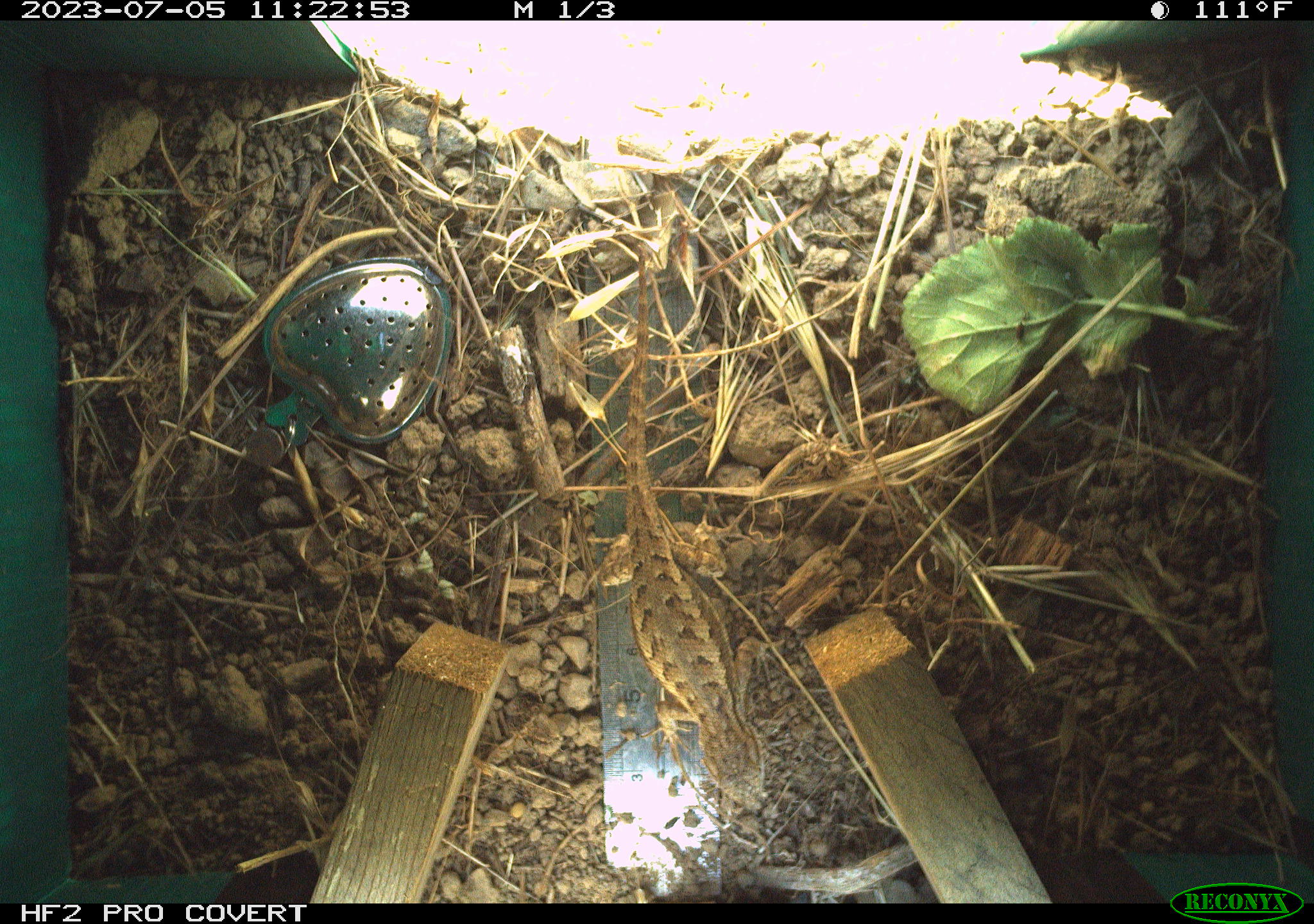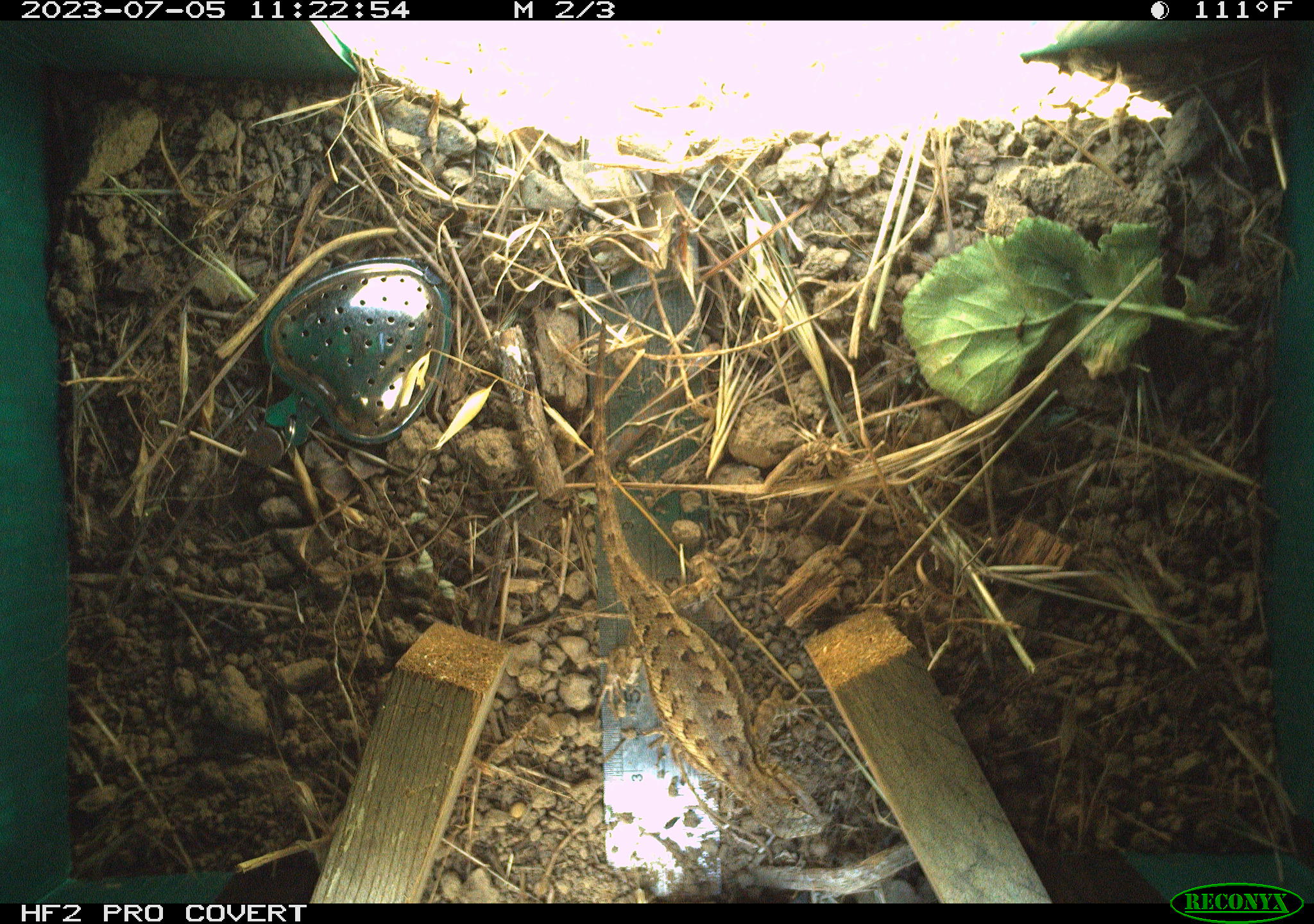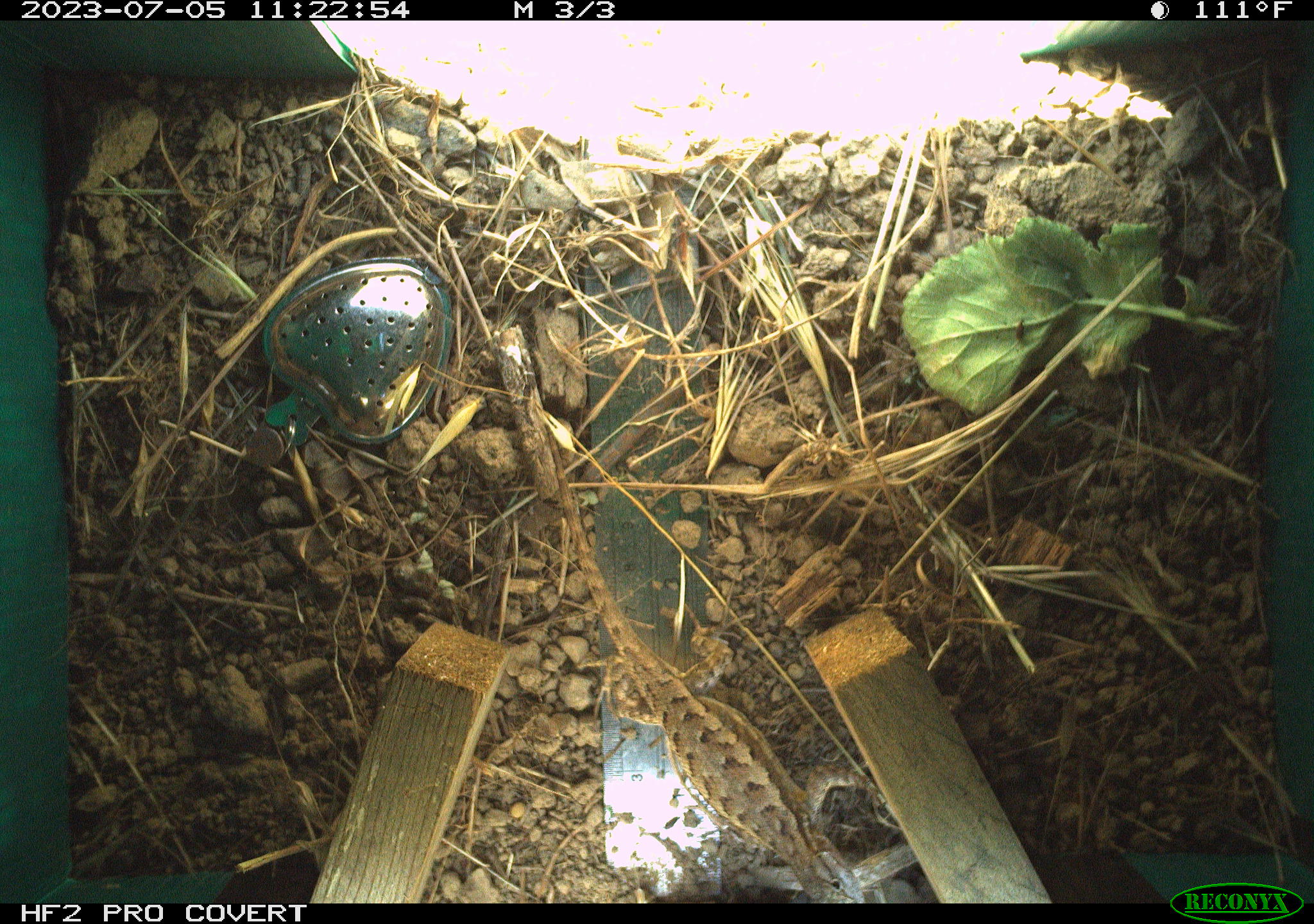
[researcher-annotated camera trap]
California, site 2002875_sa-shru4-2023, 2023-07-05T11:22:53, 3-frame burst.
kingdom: Animalia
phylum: Chordata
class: Reptilia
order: Squamata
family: Phrynosomatidae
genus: Sceloporus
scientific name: Sceloporus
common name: spiny lizards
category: sceloporus species